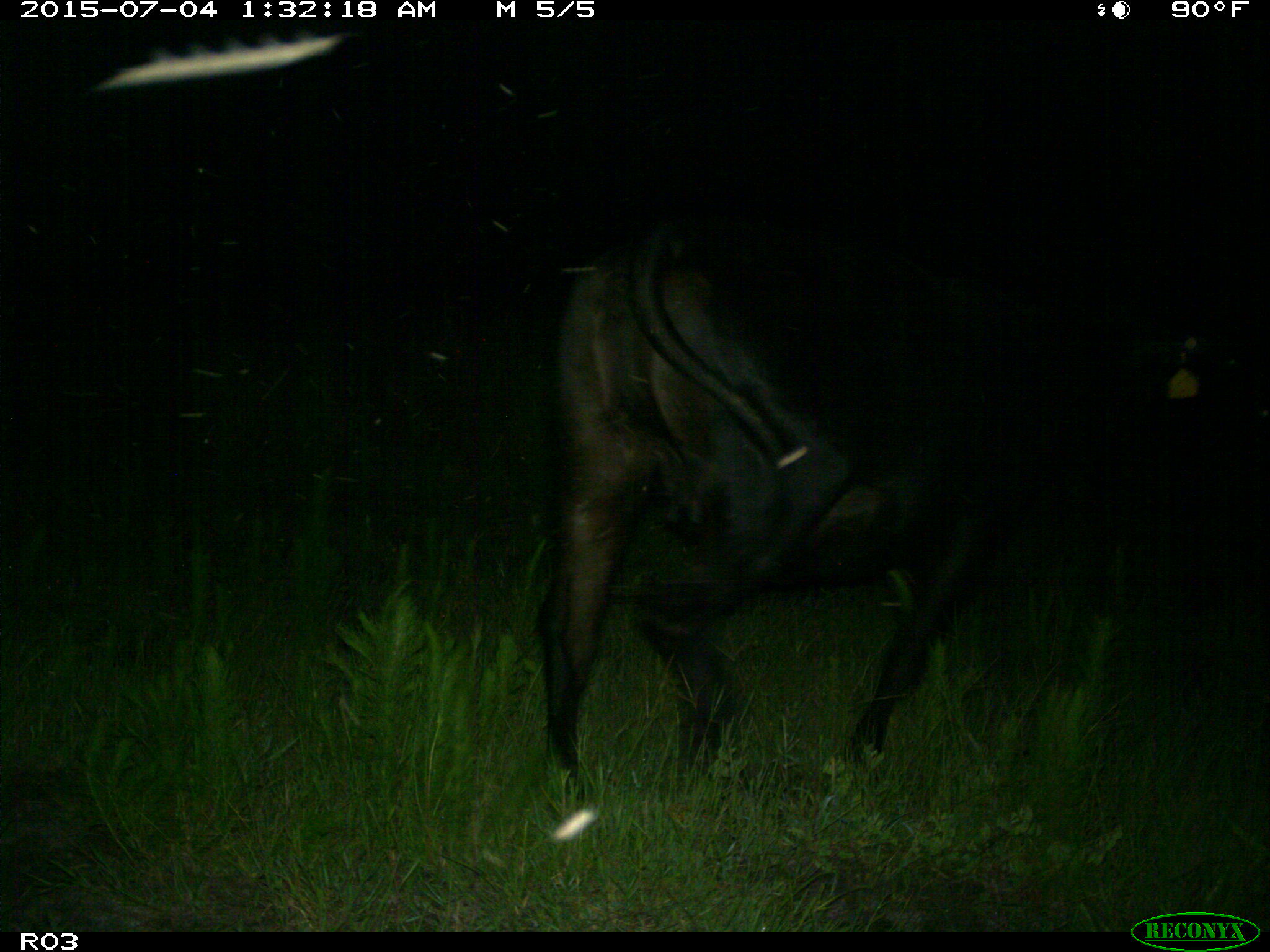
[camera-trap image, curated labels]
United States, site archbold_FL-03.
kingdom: Animalia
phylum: Chordata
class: Mammalia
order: Artiodactyla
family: Bovidae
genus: Bos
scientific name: Bos taurus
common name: domestic cow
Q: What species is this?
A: Bos taurus (domestic cow).